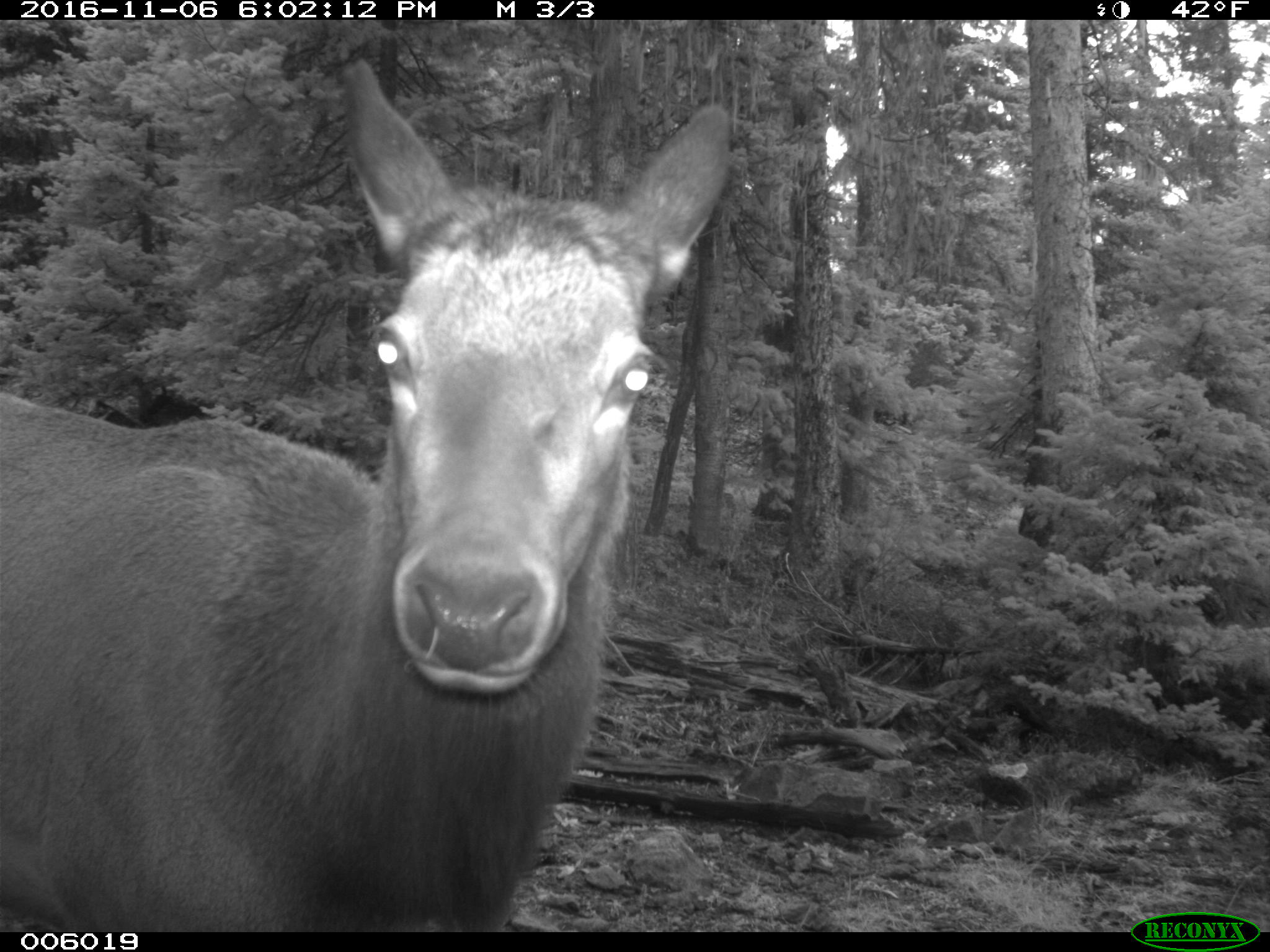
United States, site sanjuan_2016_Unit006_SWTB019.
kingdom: Animalia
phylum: Chordata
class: Mammalia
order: Artiodactyla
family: Cervidae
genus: Cervus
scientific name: Cervus elaphus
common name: red deer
Cervus elaphus (red deer).